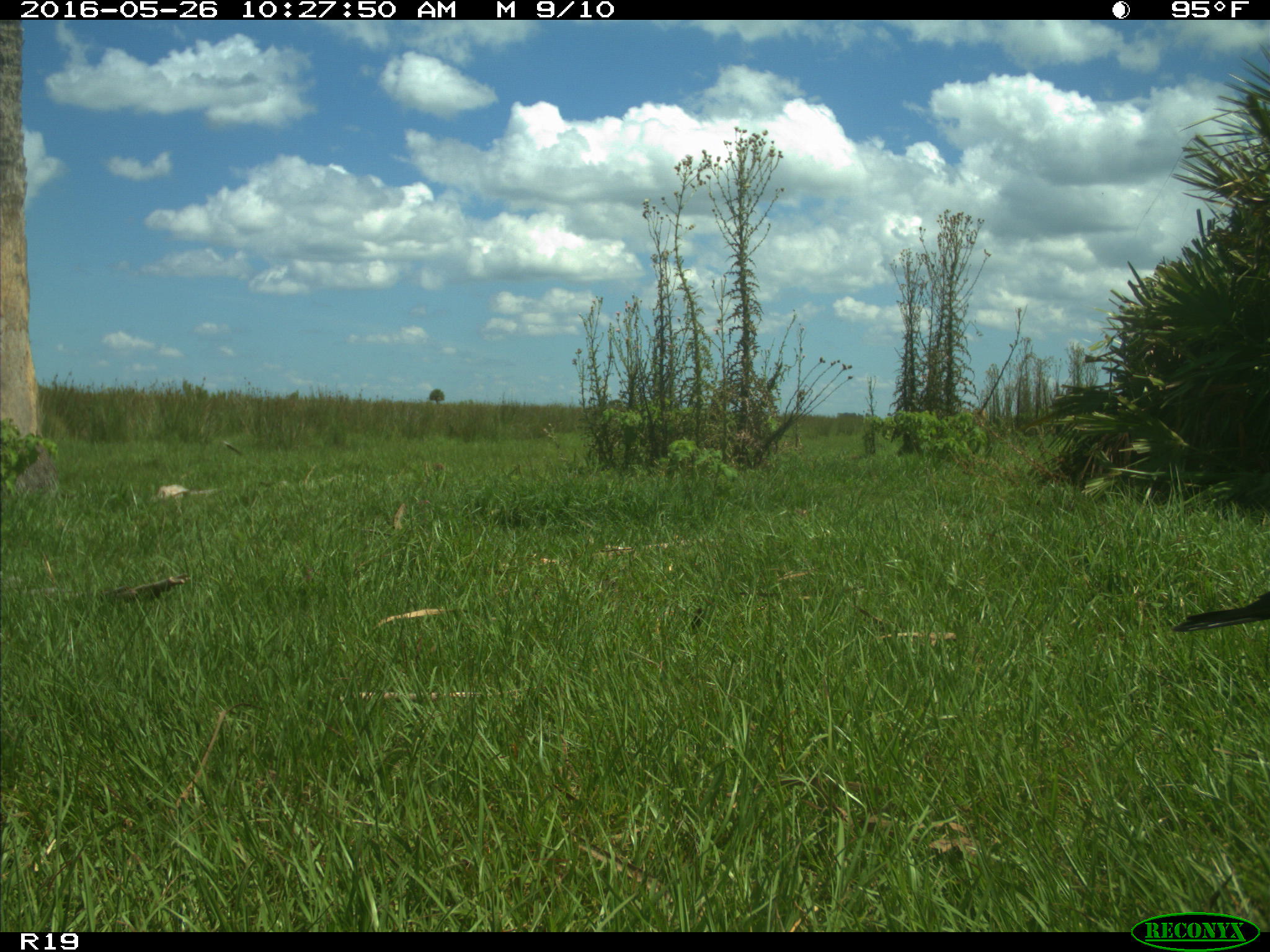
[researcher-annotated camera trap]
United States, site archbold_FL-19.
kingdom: Animalia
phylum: Chordata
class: Aves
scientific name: Aves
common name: birds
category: unidentified bird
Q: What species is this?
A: Unidentified bird (birds) (Aves).